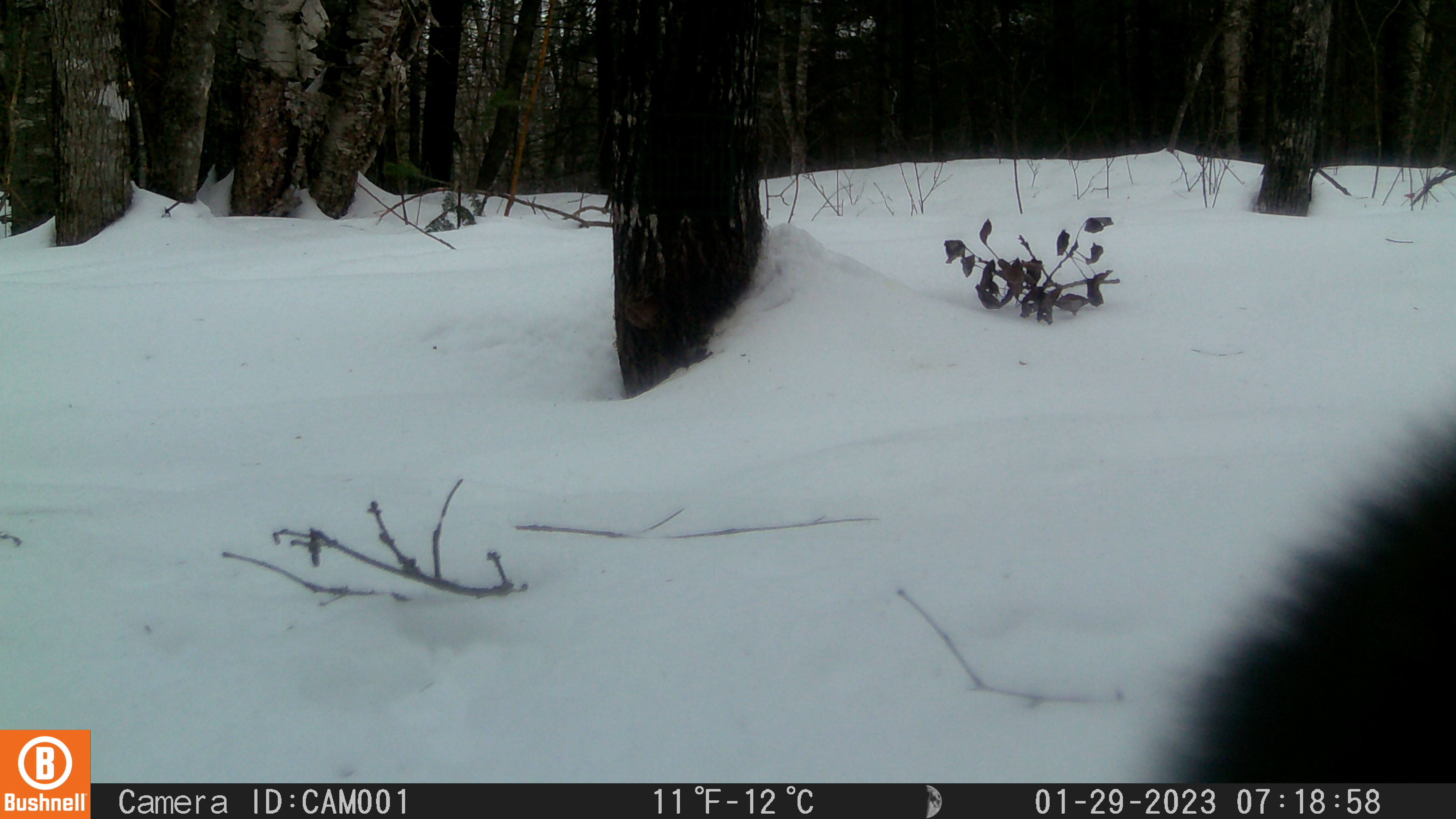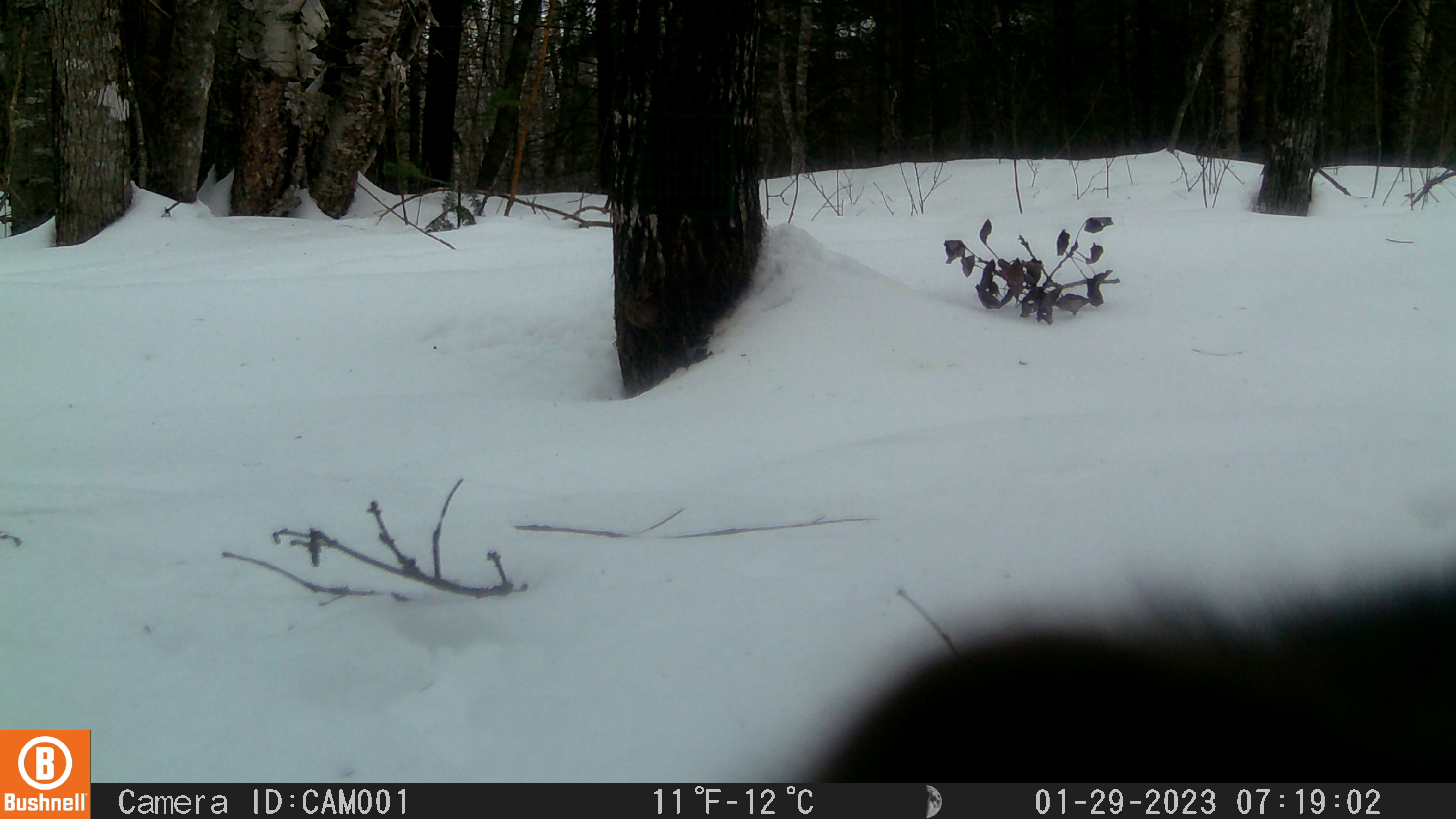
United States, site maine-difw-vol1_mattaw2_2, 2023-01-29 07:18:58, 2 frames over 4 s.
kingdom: Animalia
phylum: Chordata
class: Mammalia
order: Carnivora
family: Mustelidae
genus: Pekania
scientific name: Pekania pennanti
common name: fisher